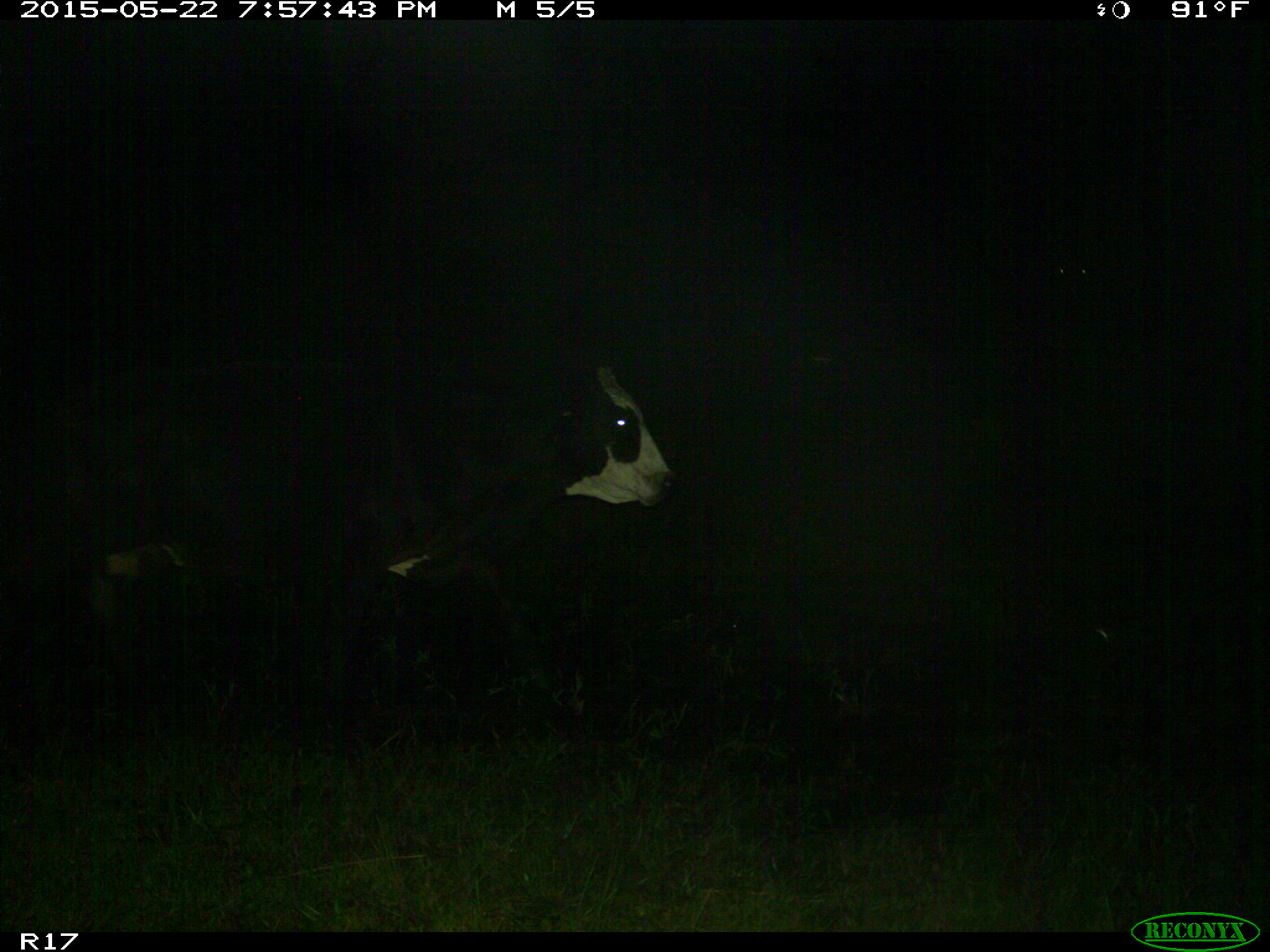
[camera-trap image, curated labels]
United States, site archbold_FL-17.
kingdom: Animalia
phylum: Chordata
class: Mammalia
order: Artiodactyla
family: Bovidae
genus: Bos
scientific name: Bos taurus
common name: domestic cow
Bos taurus (domestic cow).